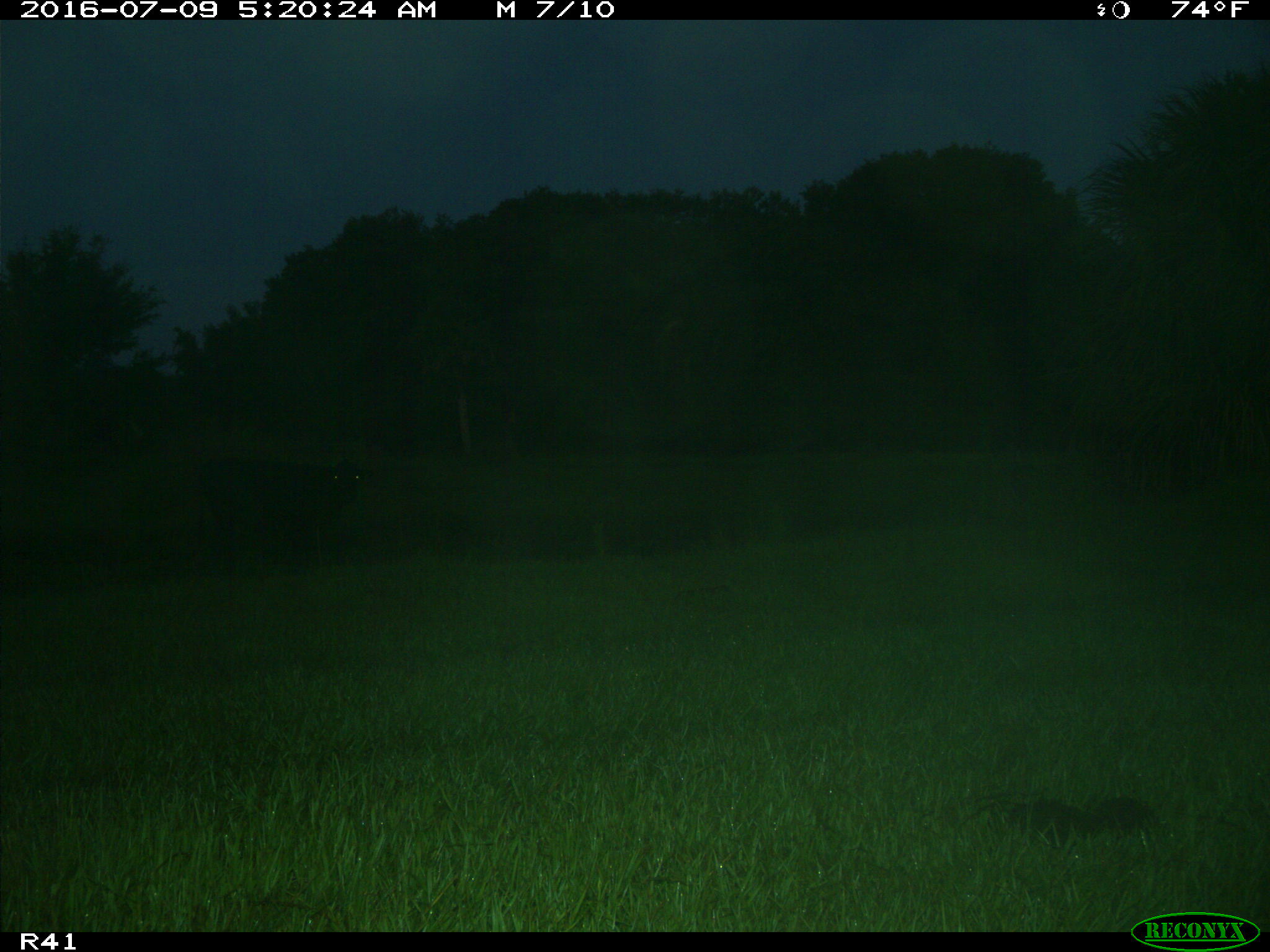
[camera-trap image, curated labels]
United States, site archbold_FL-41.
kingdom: Animalia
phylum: Chordata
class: Mammalia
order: Artiodactyla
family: Bovidae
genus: Bos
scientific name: Bos taurus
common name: domestic cow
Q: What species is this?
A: Bos taurus (domestic cow).